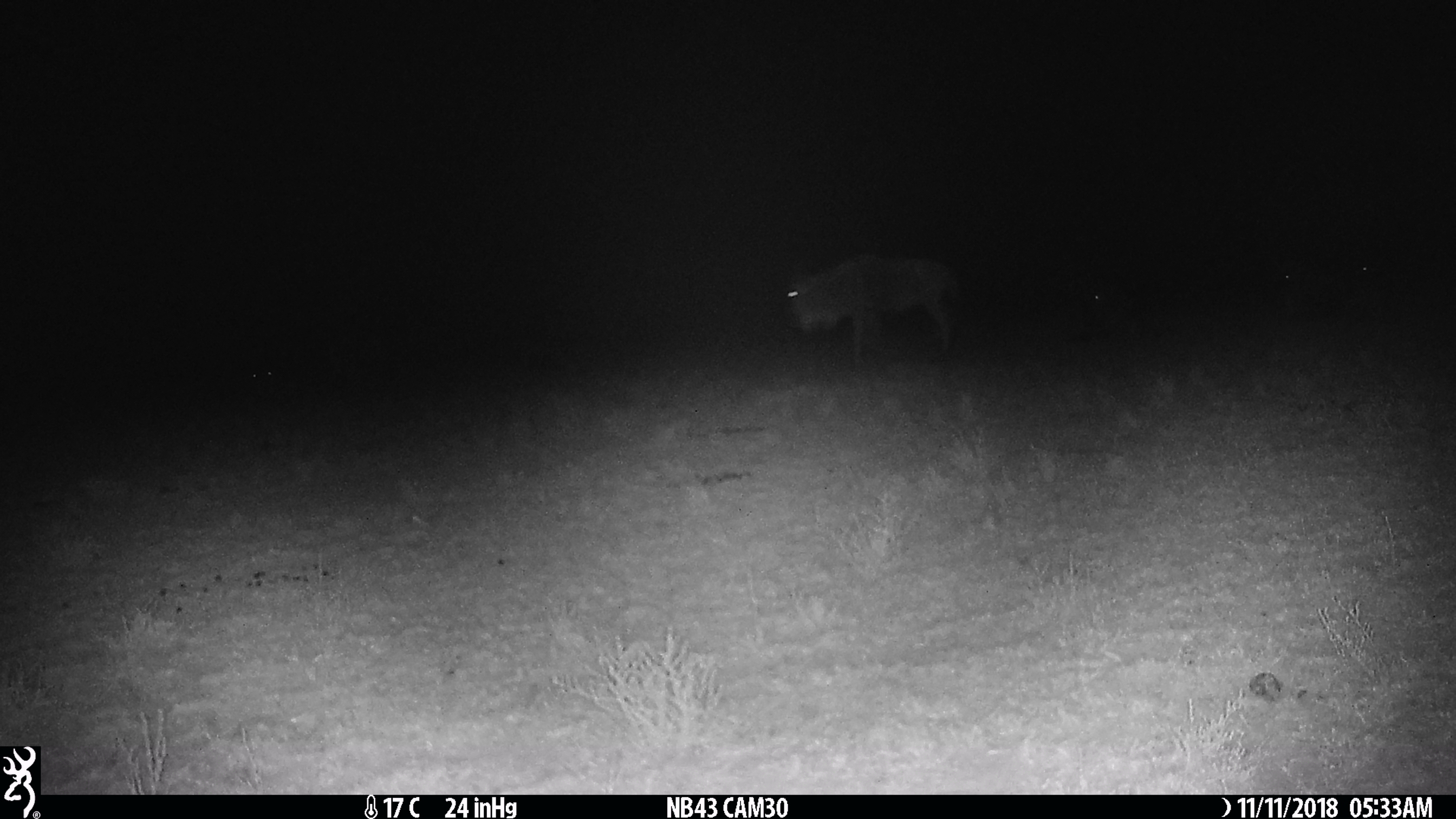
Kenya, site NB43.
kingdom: Animalia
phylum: Chordata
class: Mammalia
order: Artiodactyla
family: Bovidae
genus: Connochaetes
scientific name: Connochaetes taurinus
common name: blue wildebeest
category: wildebeest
Wildebeest (blue wildebeest) (Connochaetes taurinus).